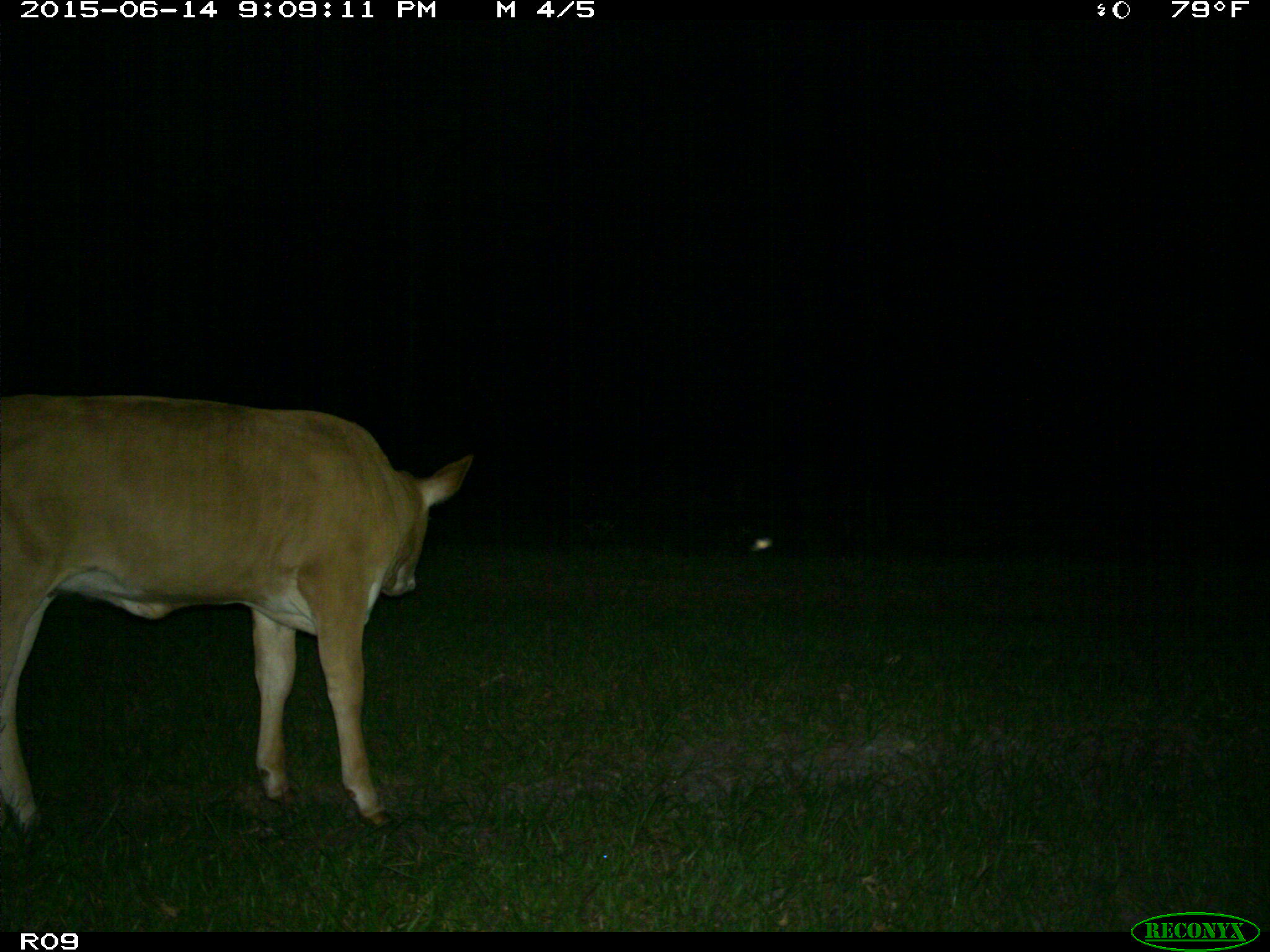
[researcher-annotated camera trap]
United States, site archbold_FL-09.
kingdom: Animalia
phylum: Chordata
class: Mammalia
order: Artiodactyla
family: Bovidae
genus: Bos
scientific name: Bos taurus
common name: domestic cow